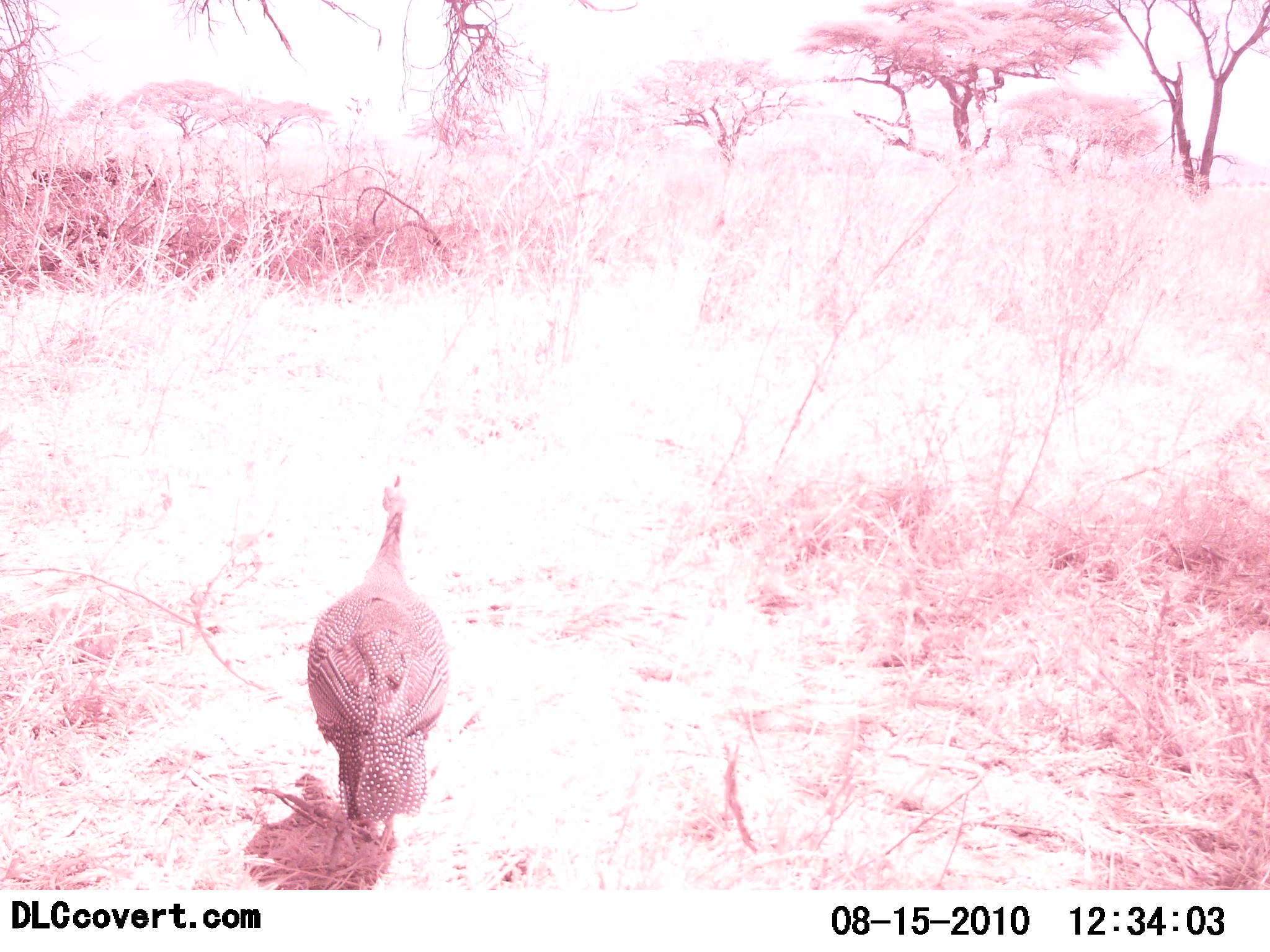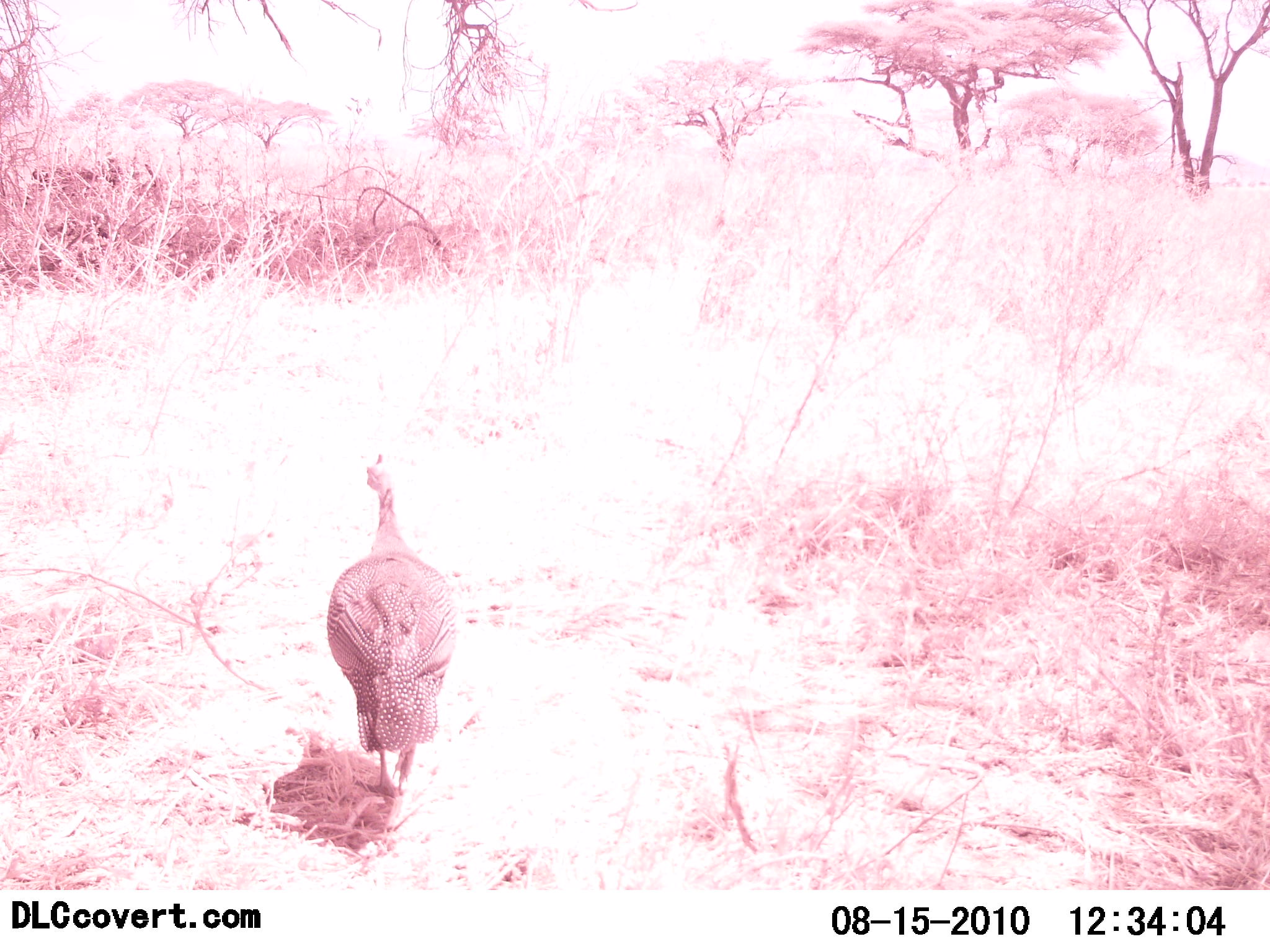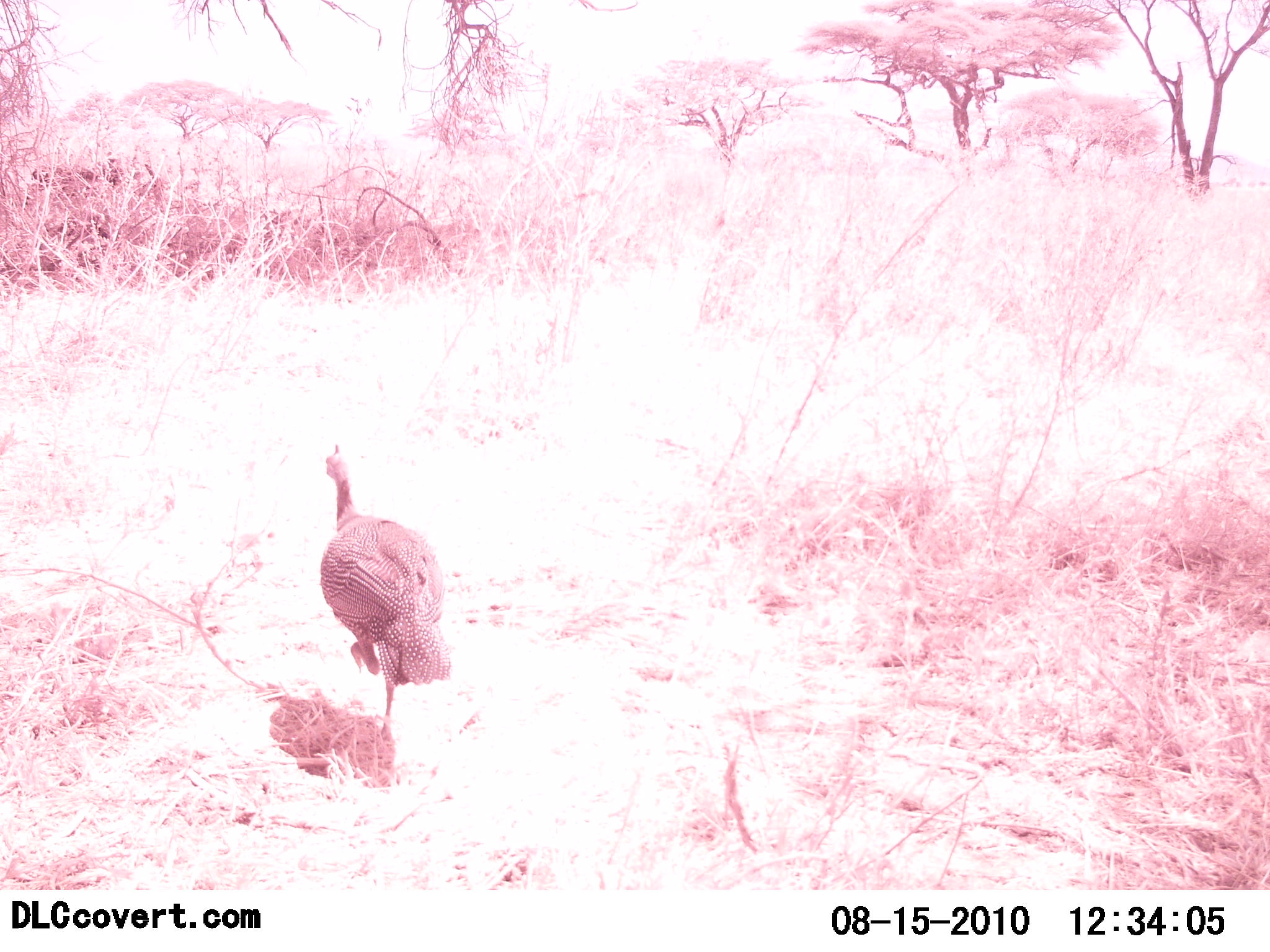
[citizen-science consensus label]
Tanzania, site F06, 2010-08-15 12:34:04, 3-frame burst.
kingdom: Animalia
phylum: Chordata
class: Aves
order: Galliformes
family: Numididae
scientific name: Numididae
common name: guinea fowl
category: guineafowl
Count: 1.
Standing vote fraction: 0%.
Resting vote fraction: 0%.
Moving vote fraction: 100%.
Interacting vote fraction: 0%.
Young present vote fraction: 0%.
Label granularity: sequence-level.